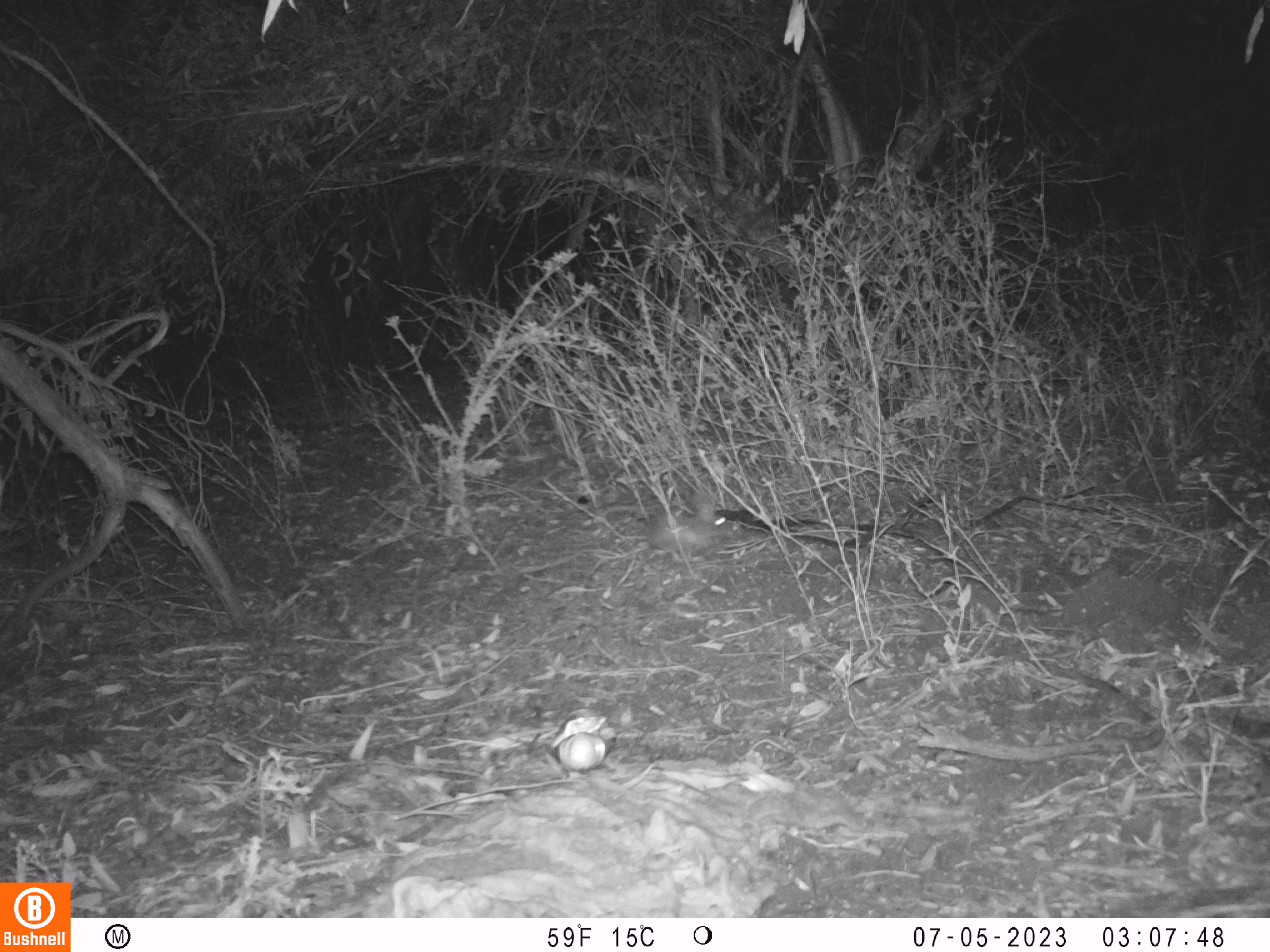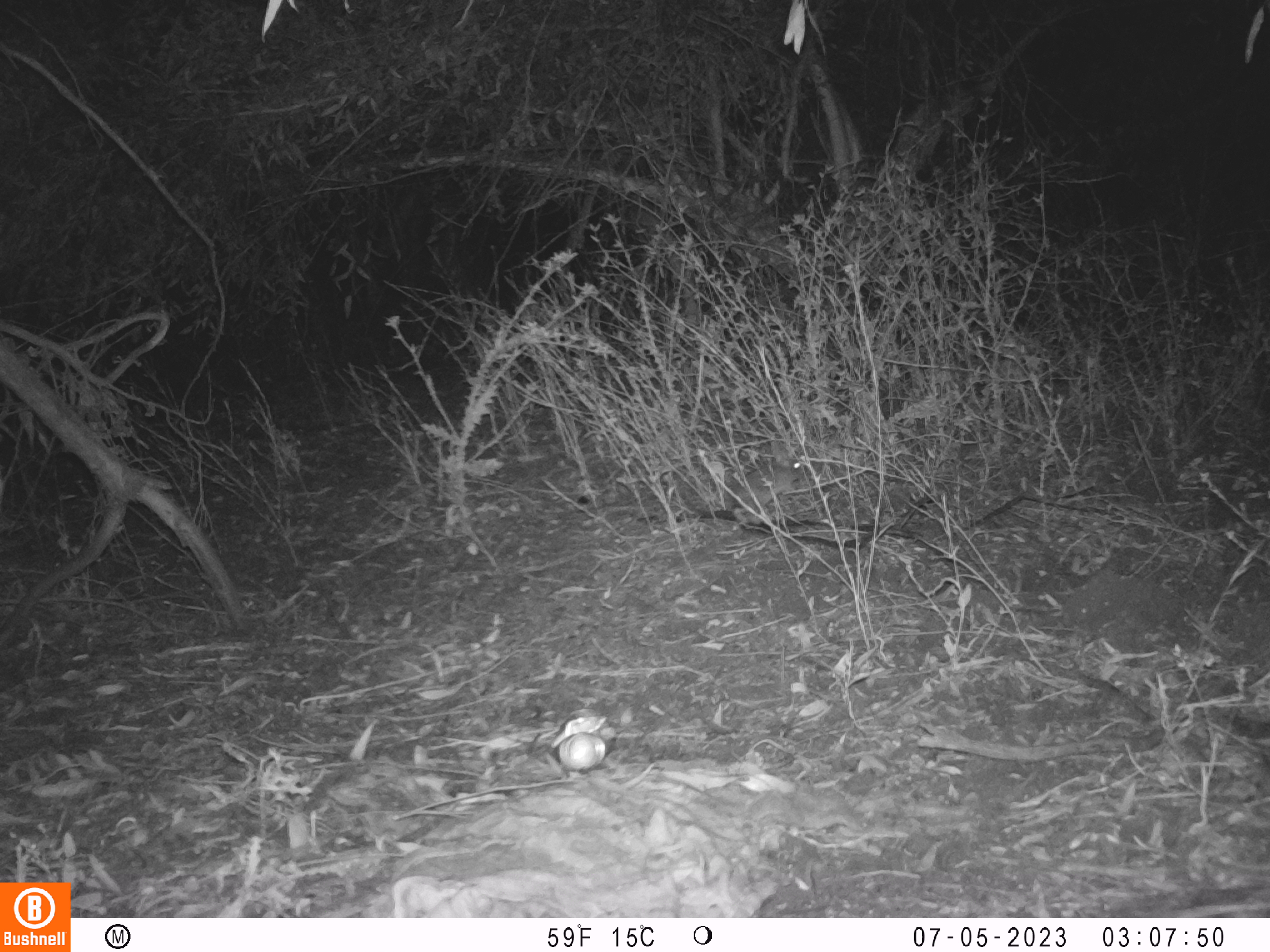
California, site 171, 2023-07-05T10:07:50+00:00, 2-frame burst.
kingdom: Animalia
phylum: Chordata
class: Mammalia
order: Lagomorpha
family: Leporidae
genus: Sylvilagus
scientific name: Sylvilagus bachmani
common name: brush rabbit